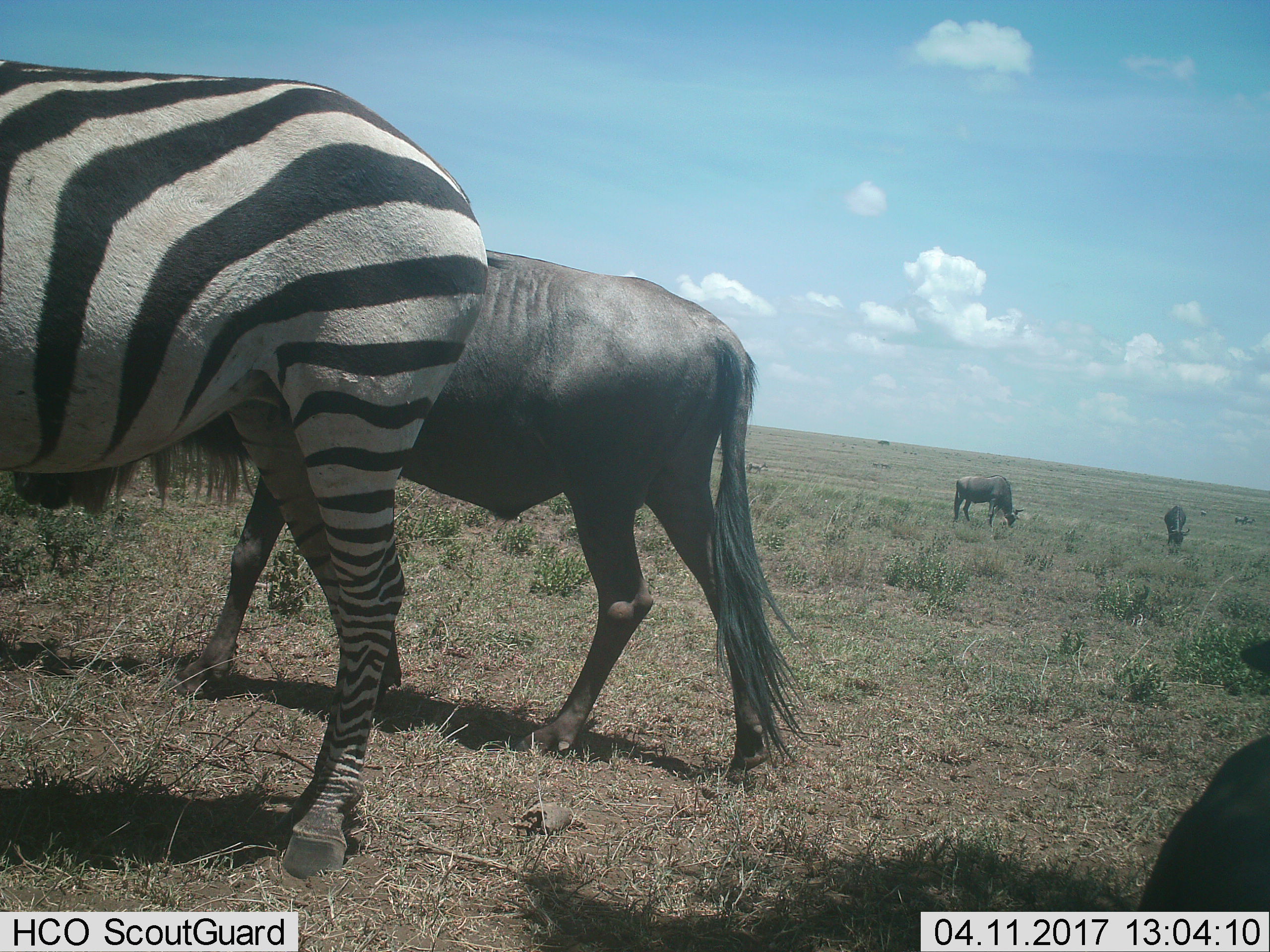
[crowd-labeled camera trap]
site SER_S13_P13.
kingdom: Animalia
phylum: Chordata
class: Mammalia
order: Artiodactyla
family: Bovidae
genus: Connochaetes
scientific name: Connochaetes taurinus taurinus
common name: blue wildebeest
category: wildebeestblue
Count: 3.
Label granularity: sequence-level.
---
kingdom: Animalia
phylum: Chordata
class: Mammalia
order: Perissodactyla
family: Equidae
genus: Equus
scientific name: Equus quagga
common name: plains zebra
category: zebraplains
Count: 1.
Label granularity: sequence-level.